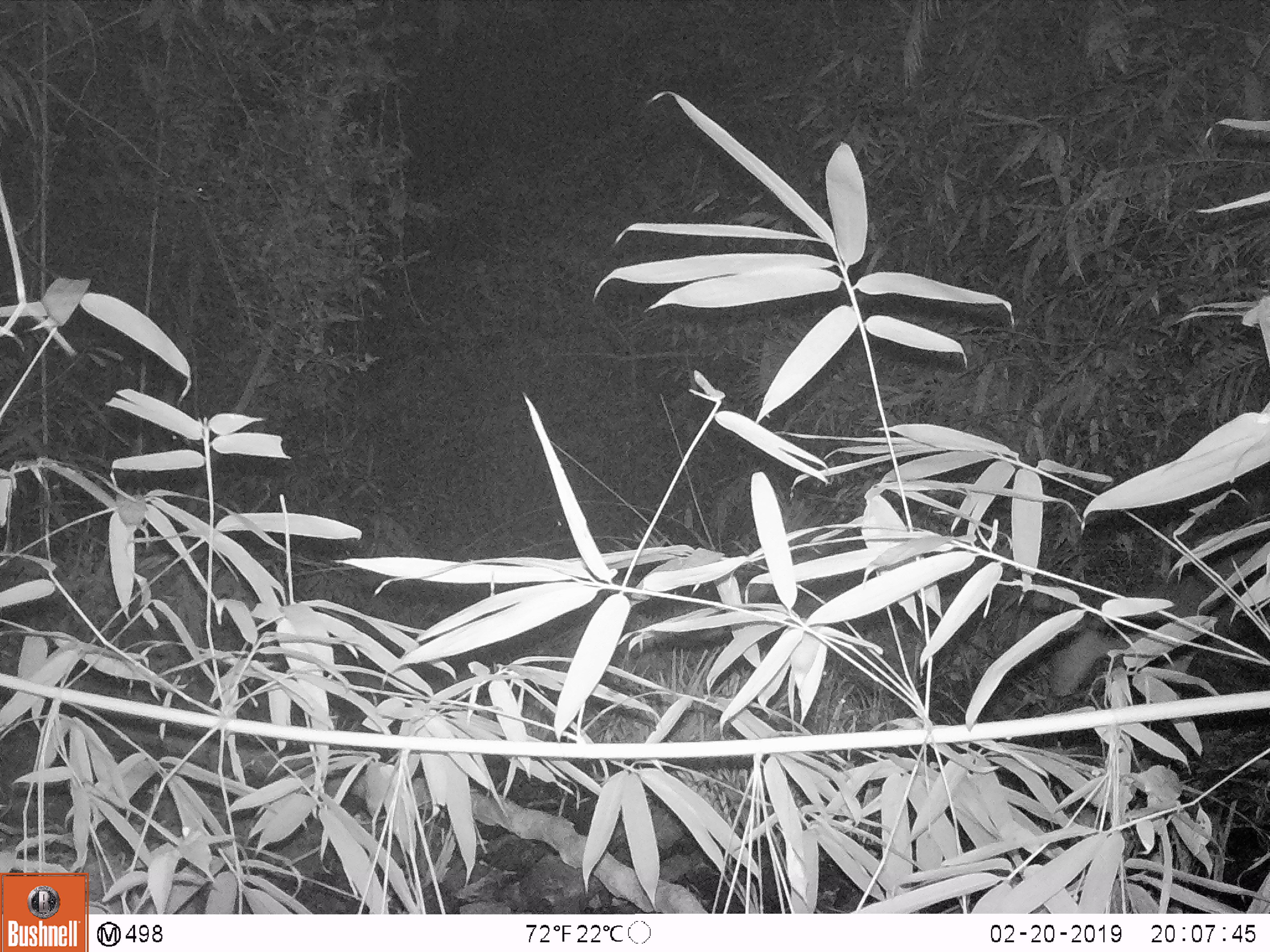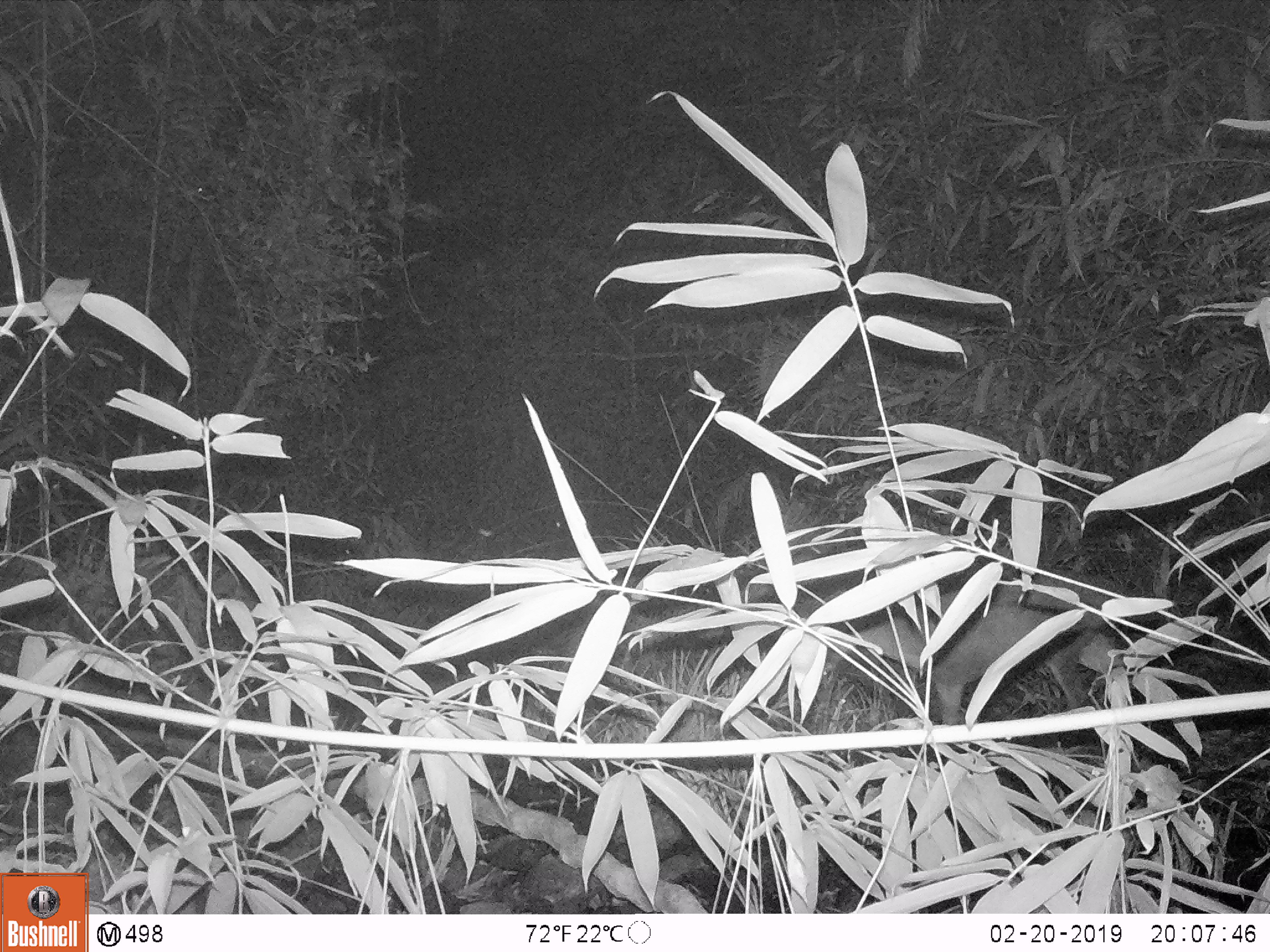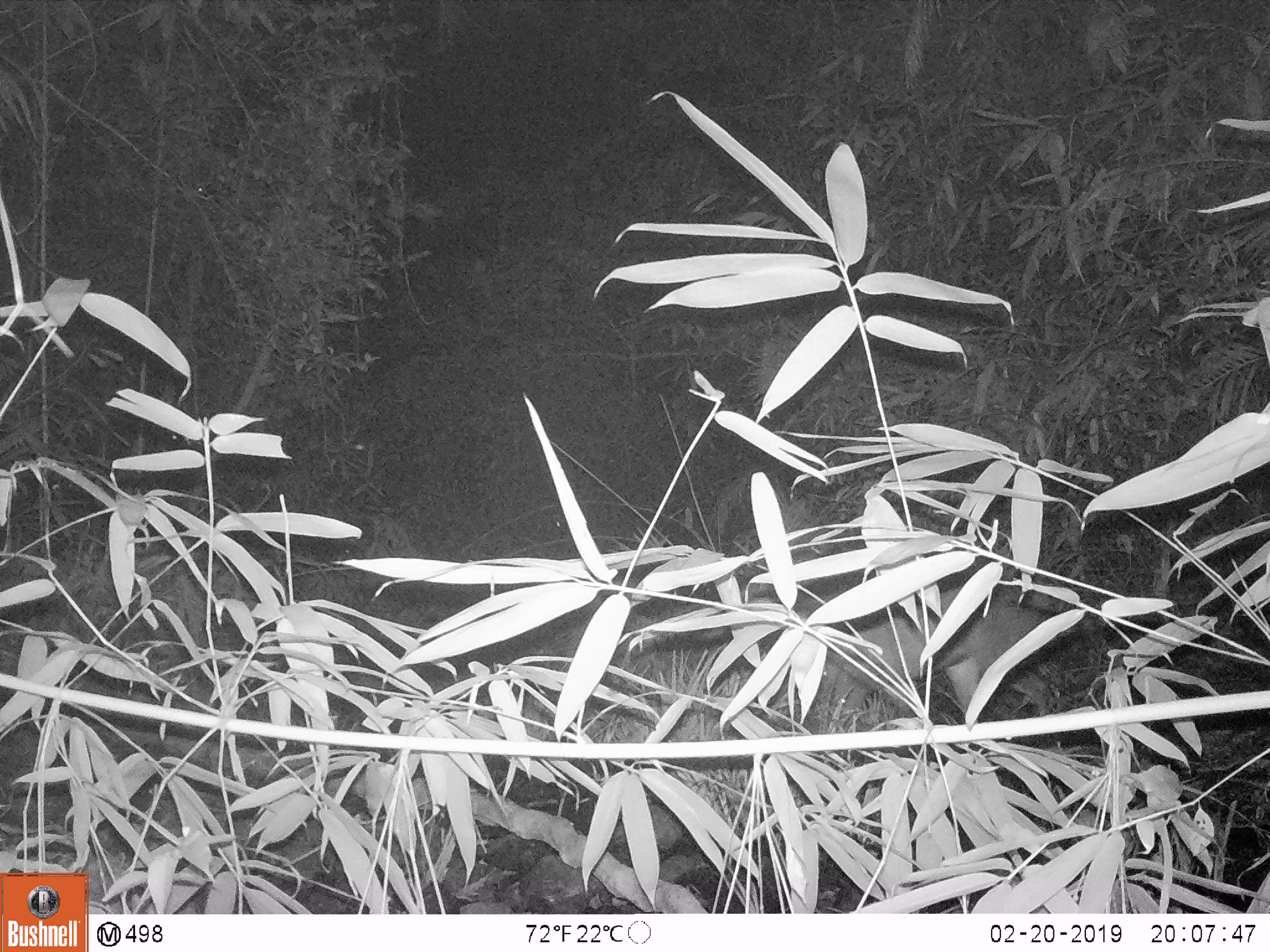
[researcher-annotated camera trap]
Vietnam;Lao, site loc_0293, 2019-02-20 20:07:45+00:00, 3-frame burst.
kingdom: Animalia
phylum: Chordata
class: Mammalia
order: Artiodactyla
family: Cervidae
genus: Muntiacus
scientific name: Muntiacus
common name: muntjacs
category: unidentified muntjac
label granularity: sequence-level